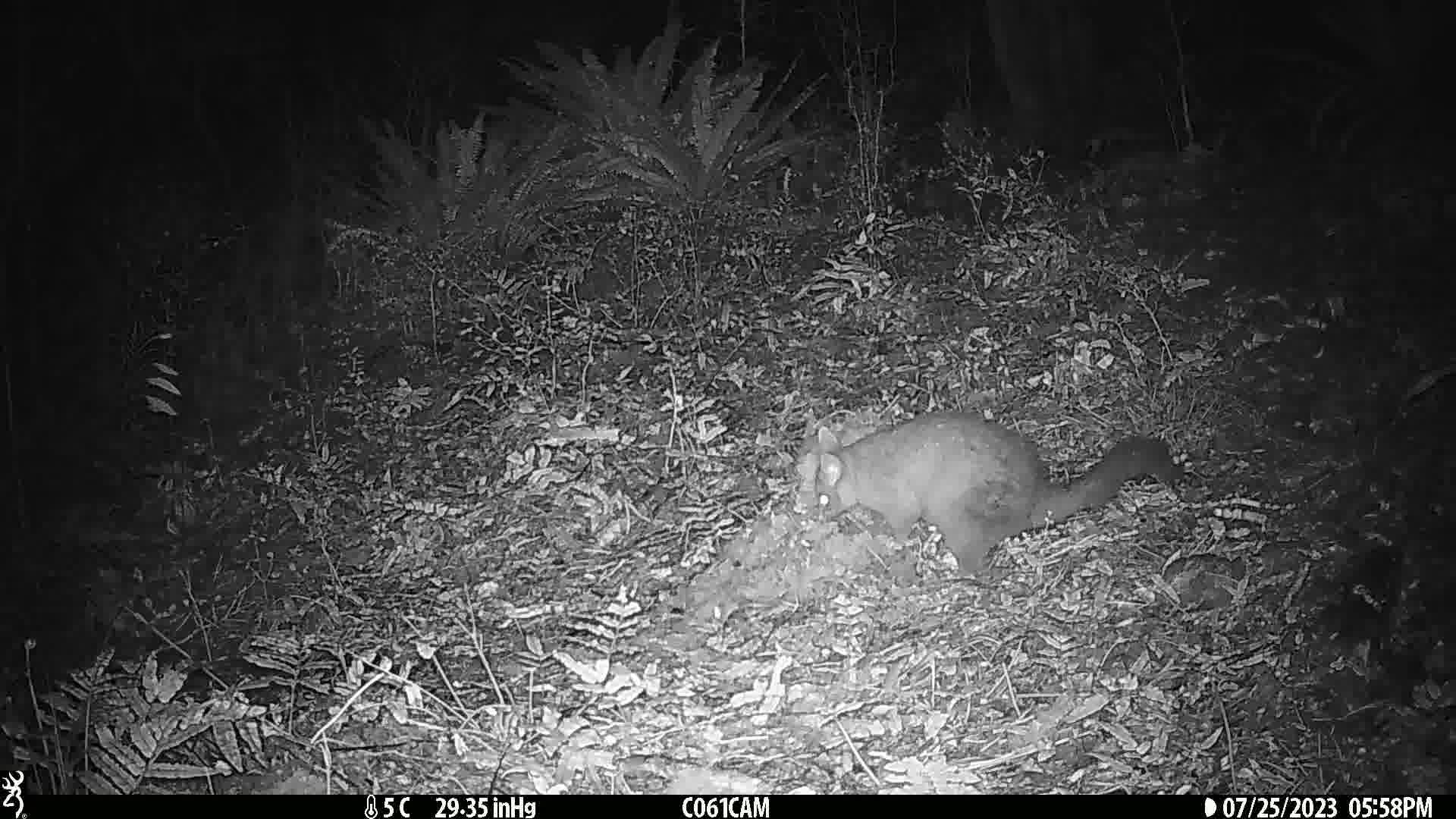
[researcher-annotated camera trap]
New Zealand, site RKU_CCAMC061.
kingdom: Animalia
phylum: Chordata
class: Mammalia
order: Diprotodontia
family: Phalangeridae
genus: Trichosurus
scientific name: Trichosurus vulpecula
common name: common brushtail possum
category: possum